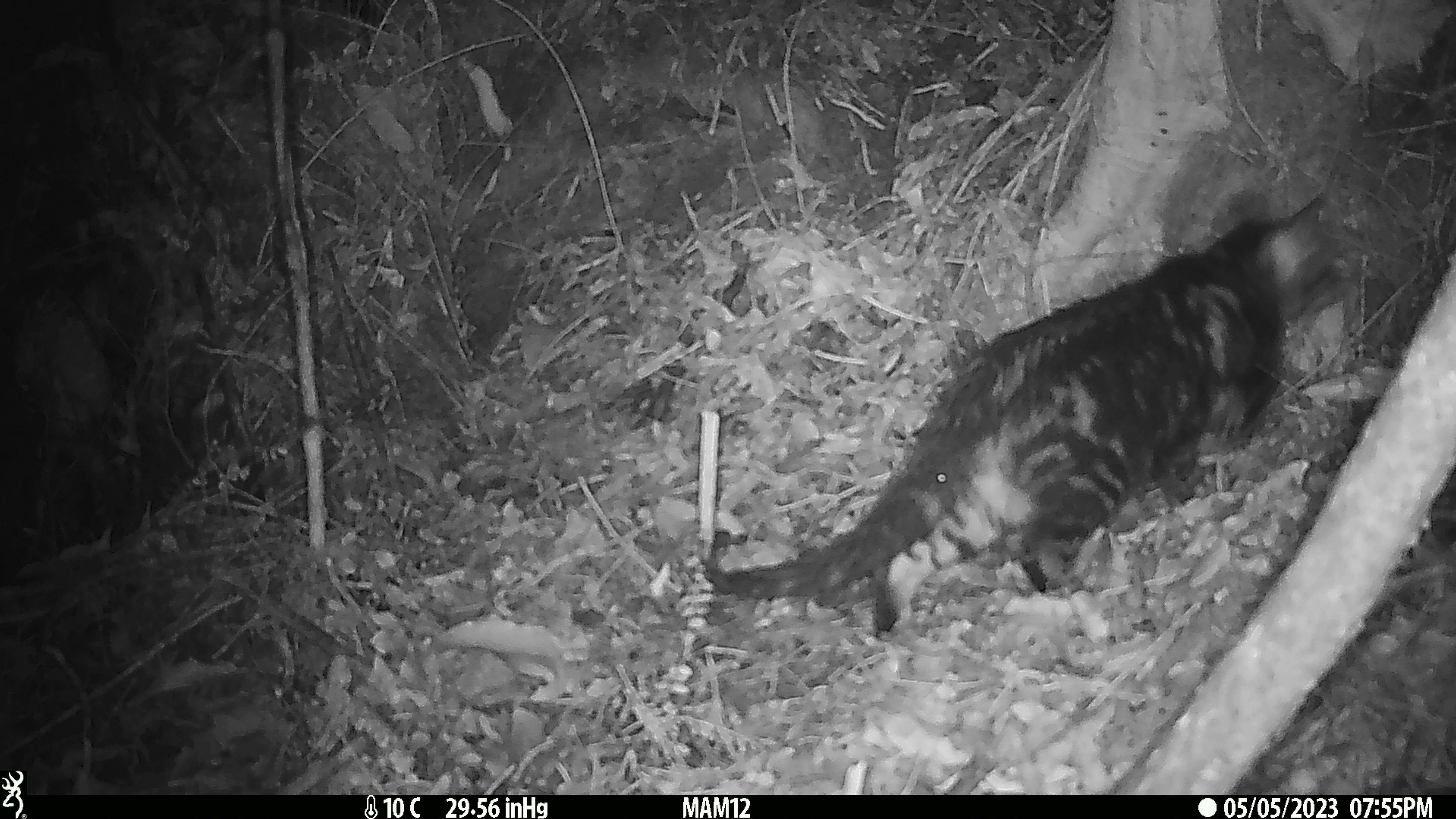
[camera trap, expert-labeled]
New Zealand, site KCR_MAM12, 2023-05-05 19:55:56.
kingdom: Animalia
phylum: Chordata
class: Mammalia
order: Carnivora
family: Felidae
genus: Felis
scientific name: Felis catus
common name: domestic cat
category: cat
Cat (domestic cat) (Felis catus).